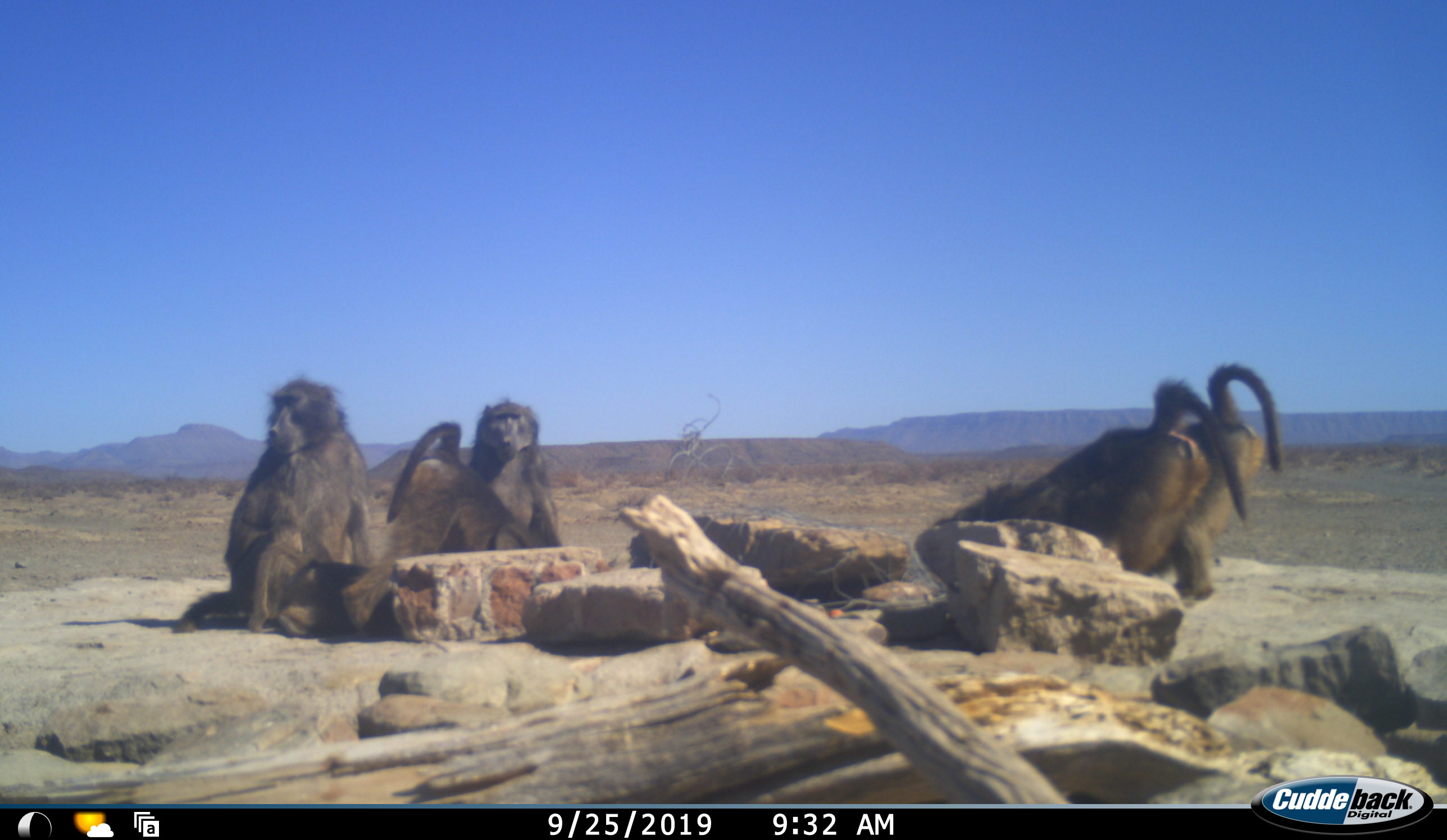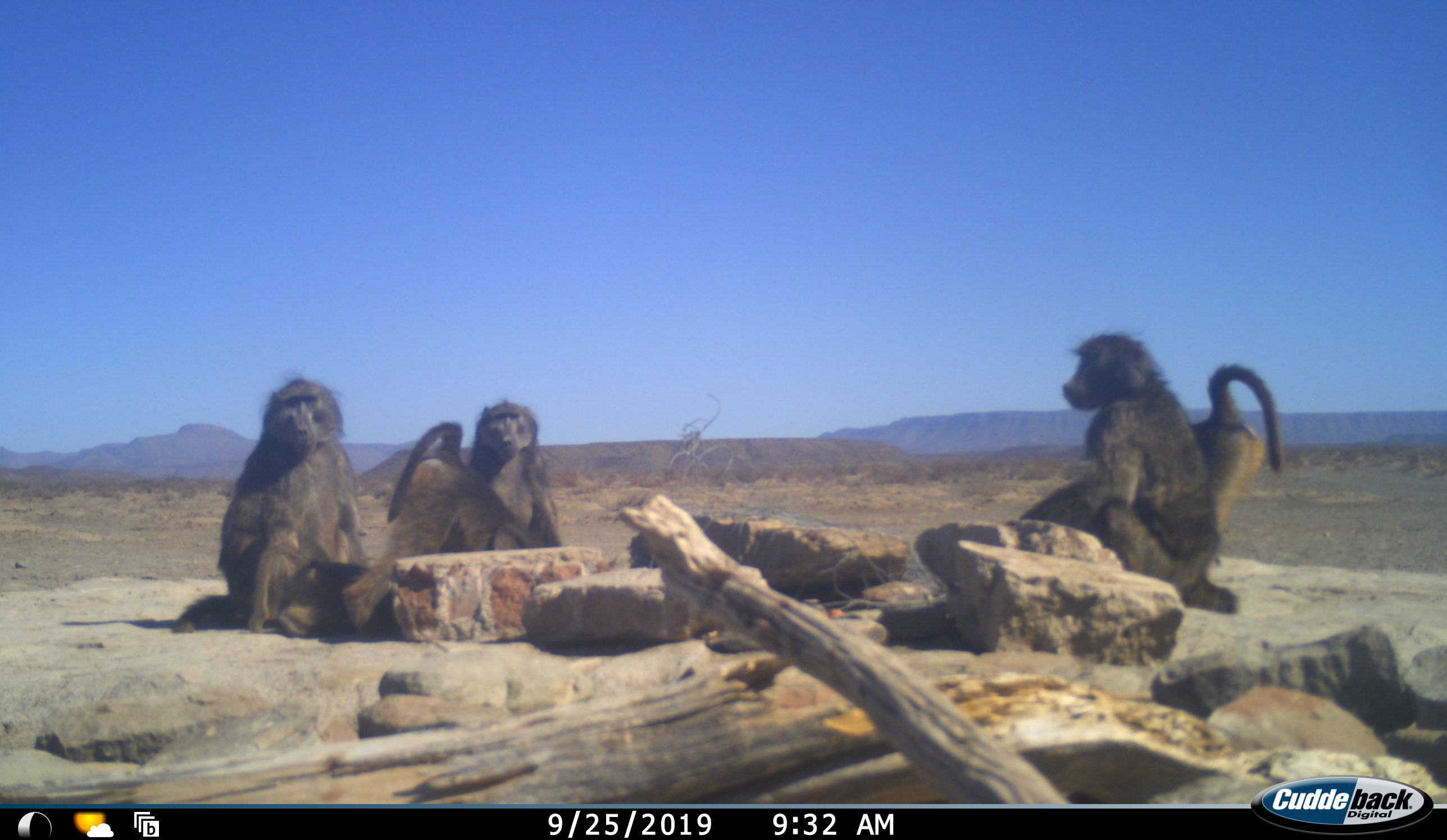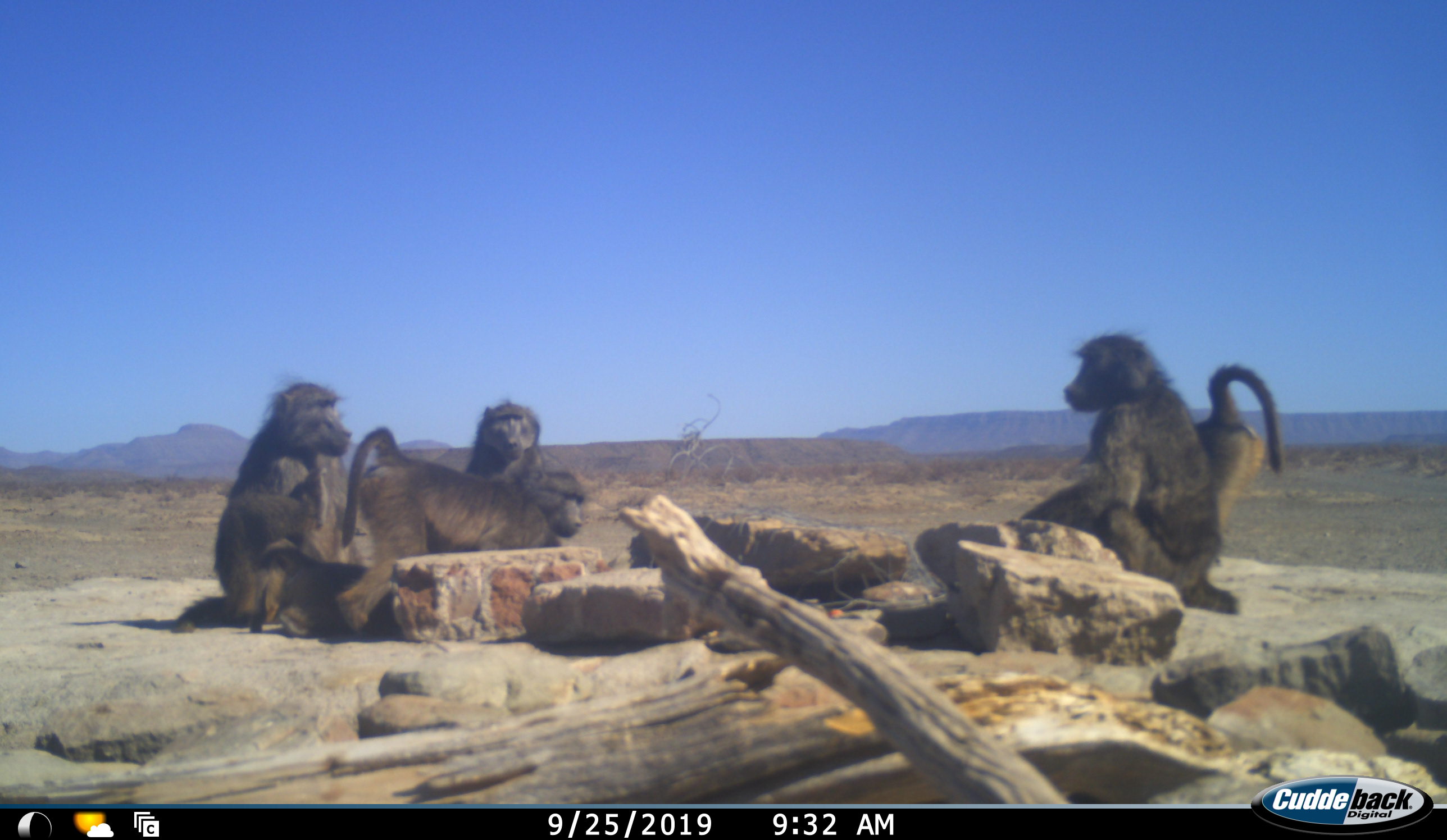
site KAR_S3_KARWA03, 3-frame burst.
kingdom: Animalia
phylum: Chordata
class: Mammalia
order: Primates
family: Cercopithecidae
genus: Papio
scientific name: Papio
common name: baboon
Baboon (Papio), count 5. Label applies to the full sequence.